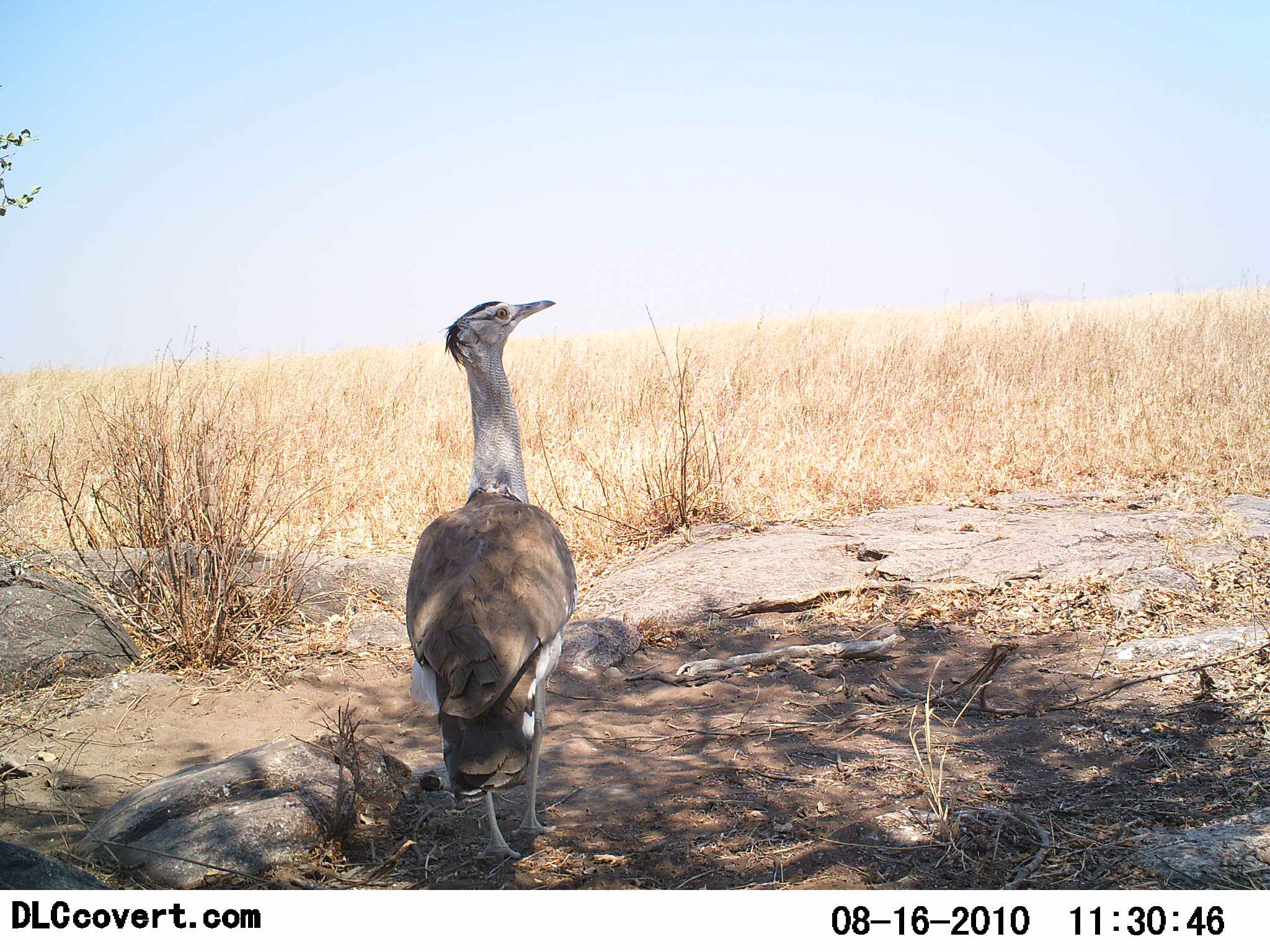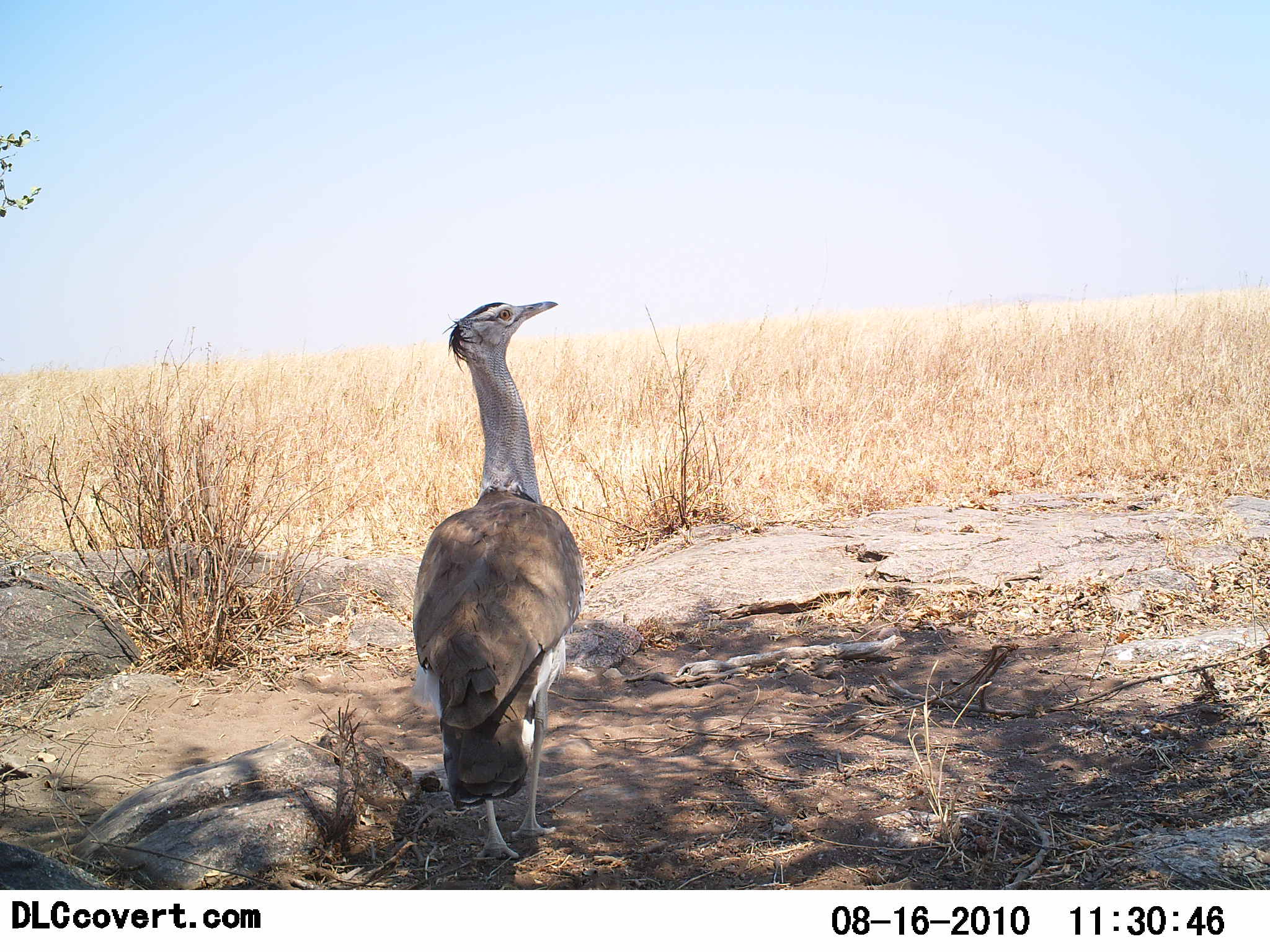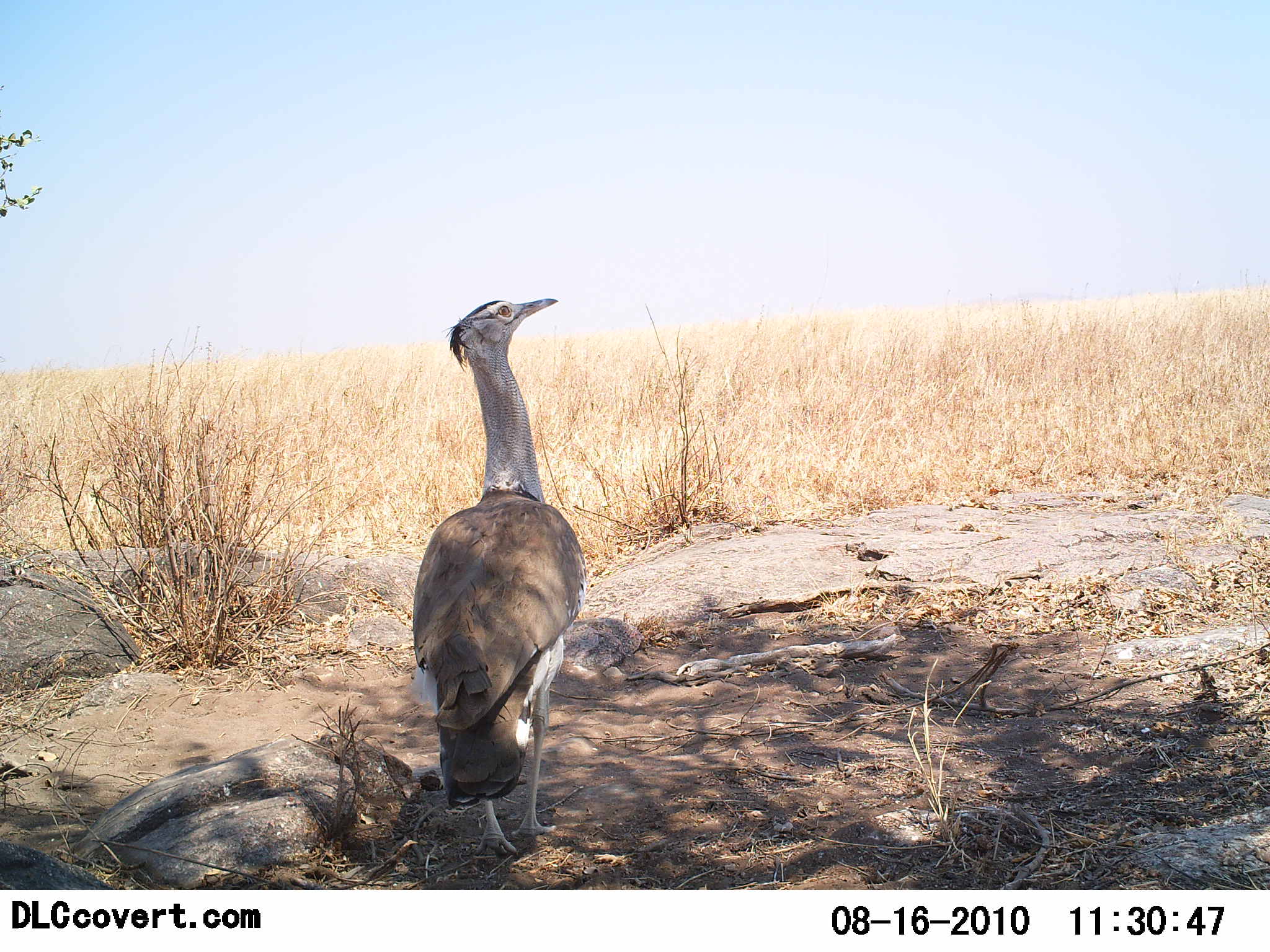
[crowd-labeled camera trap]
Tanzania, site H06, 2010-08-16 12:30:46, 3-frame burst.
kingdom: Animalia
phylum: Chordata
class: Aves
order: Otidiformes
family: Otididae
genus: Ardeotis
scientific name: Ardeotis kori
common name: kori bustard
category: koribustard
Koribustard (kori bustard) (Ardeotis kori), count 1. Behavior (volunteer vote fractions): standing 100%, resting 7%, moving 0%, interacting 7%. Young present (vote fraction): 0%. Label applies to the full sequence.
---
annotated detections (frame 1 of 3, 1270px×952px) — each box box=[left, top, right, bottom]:
animal: box=[402, 298, 580, 865]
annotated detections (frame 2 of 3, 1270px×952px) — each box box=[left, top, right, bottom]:
animal: box=[409, 300, 584, 865]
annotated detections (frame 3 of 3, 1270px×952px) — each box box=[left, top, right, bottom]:
animal: box=[410, 296, 591, 865]